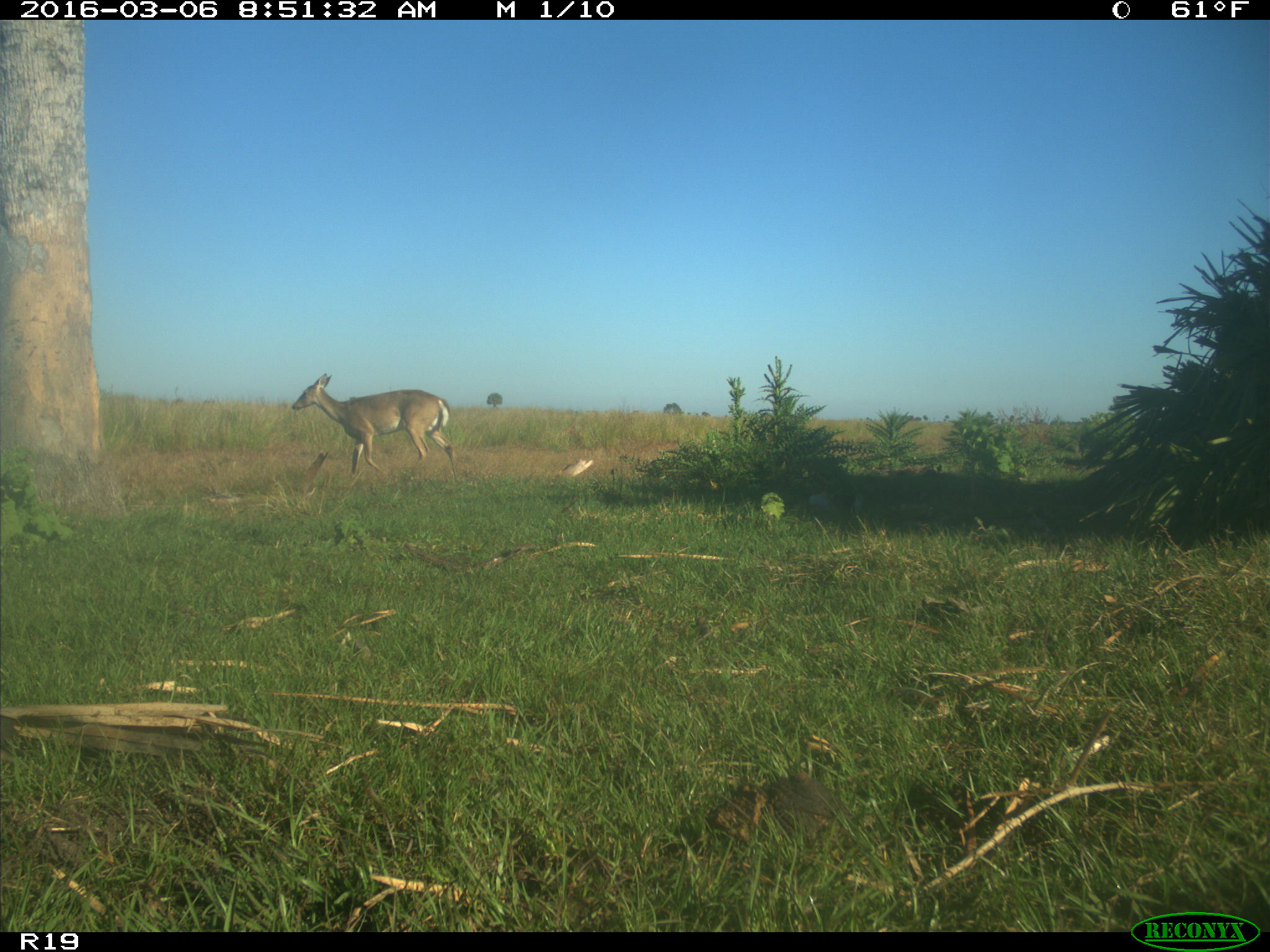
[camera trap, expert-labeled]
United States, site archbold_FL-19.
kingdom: Animalia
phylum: Chordata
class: Mammalia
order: Artiodactyla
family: Cervidae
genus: Odocoileus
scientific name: Odocoileus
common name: deer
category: unidentified deer